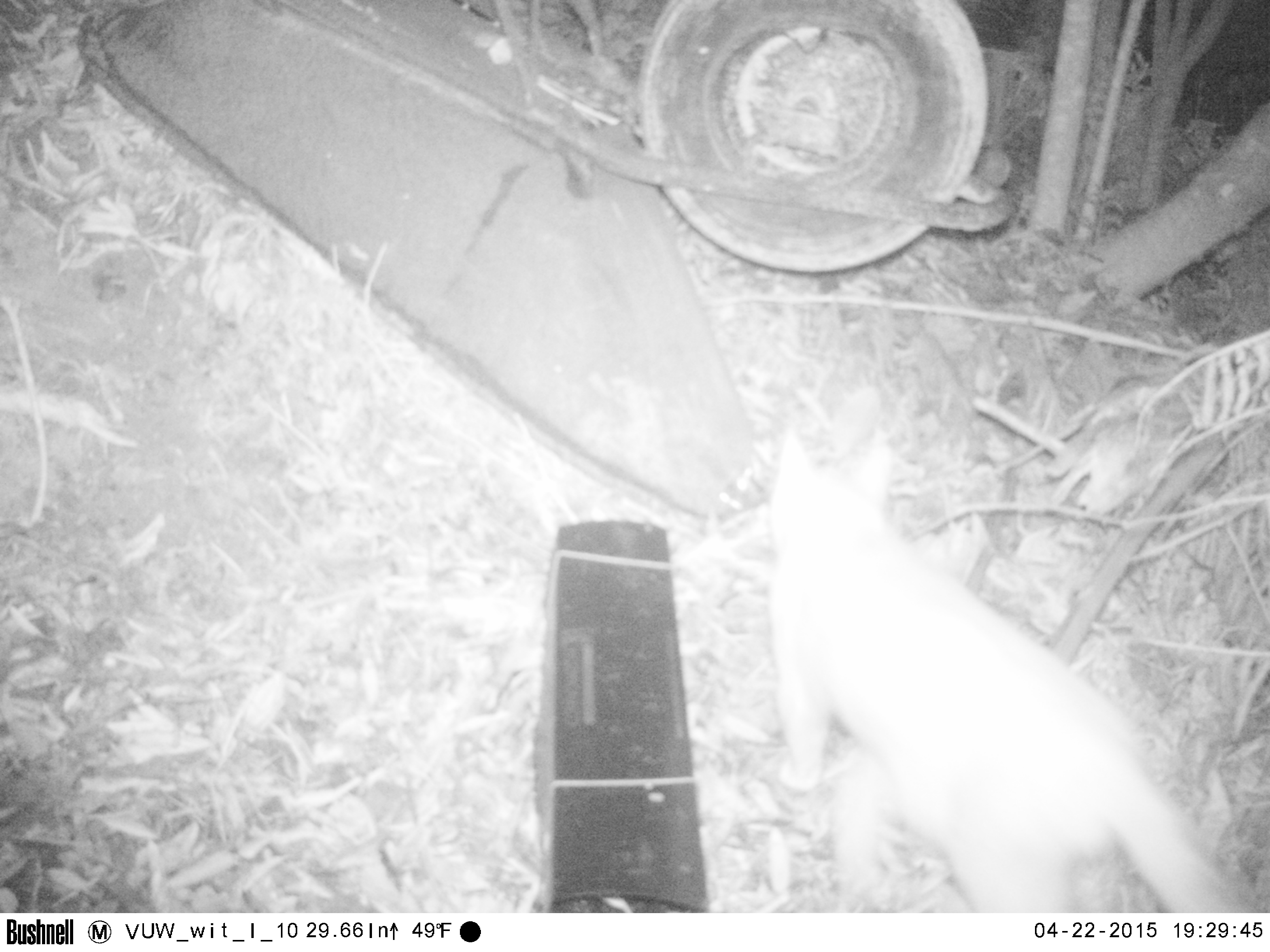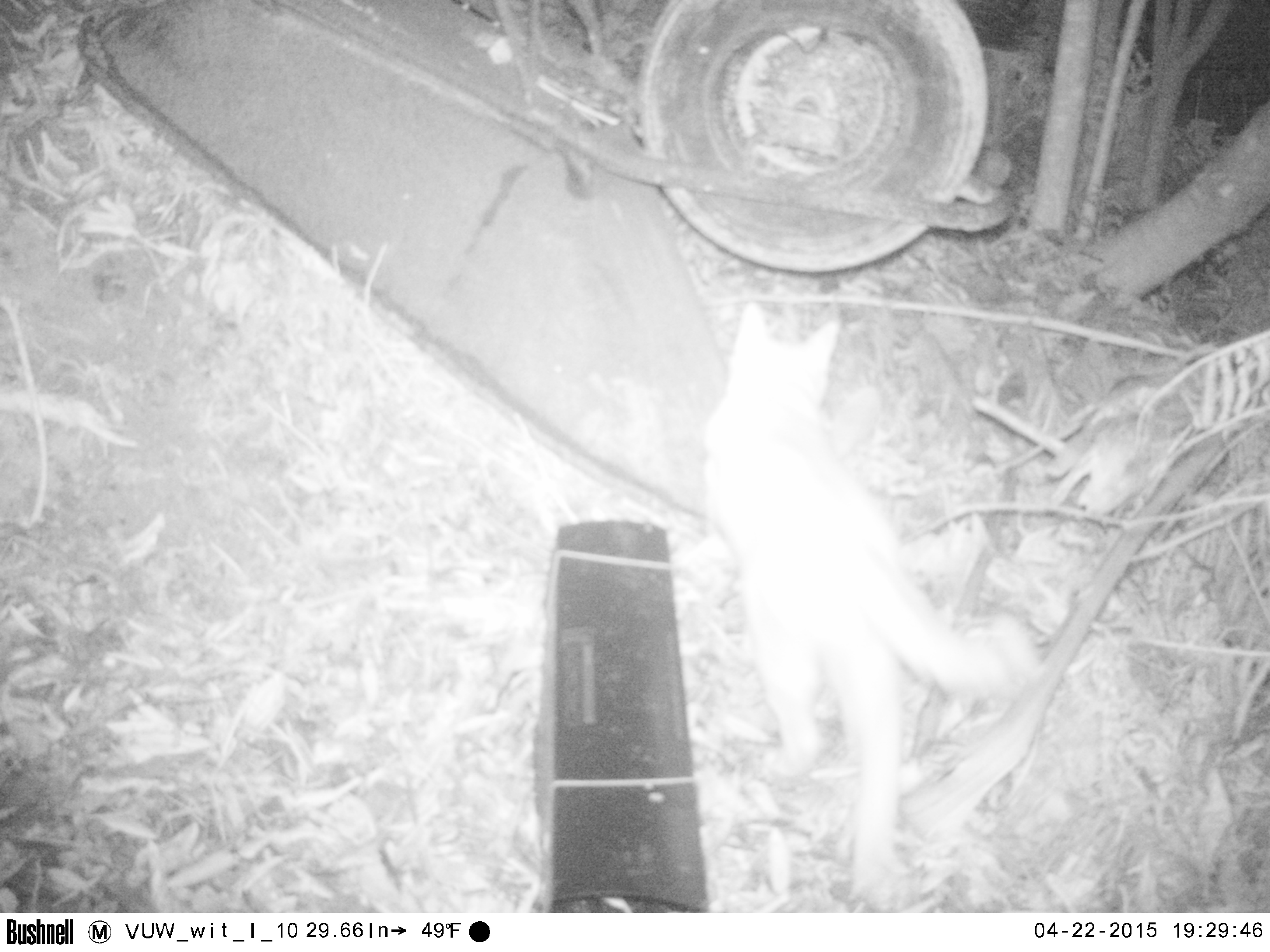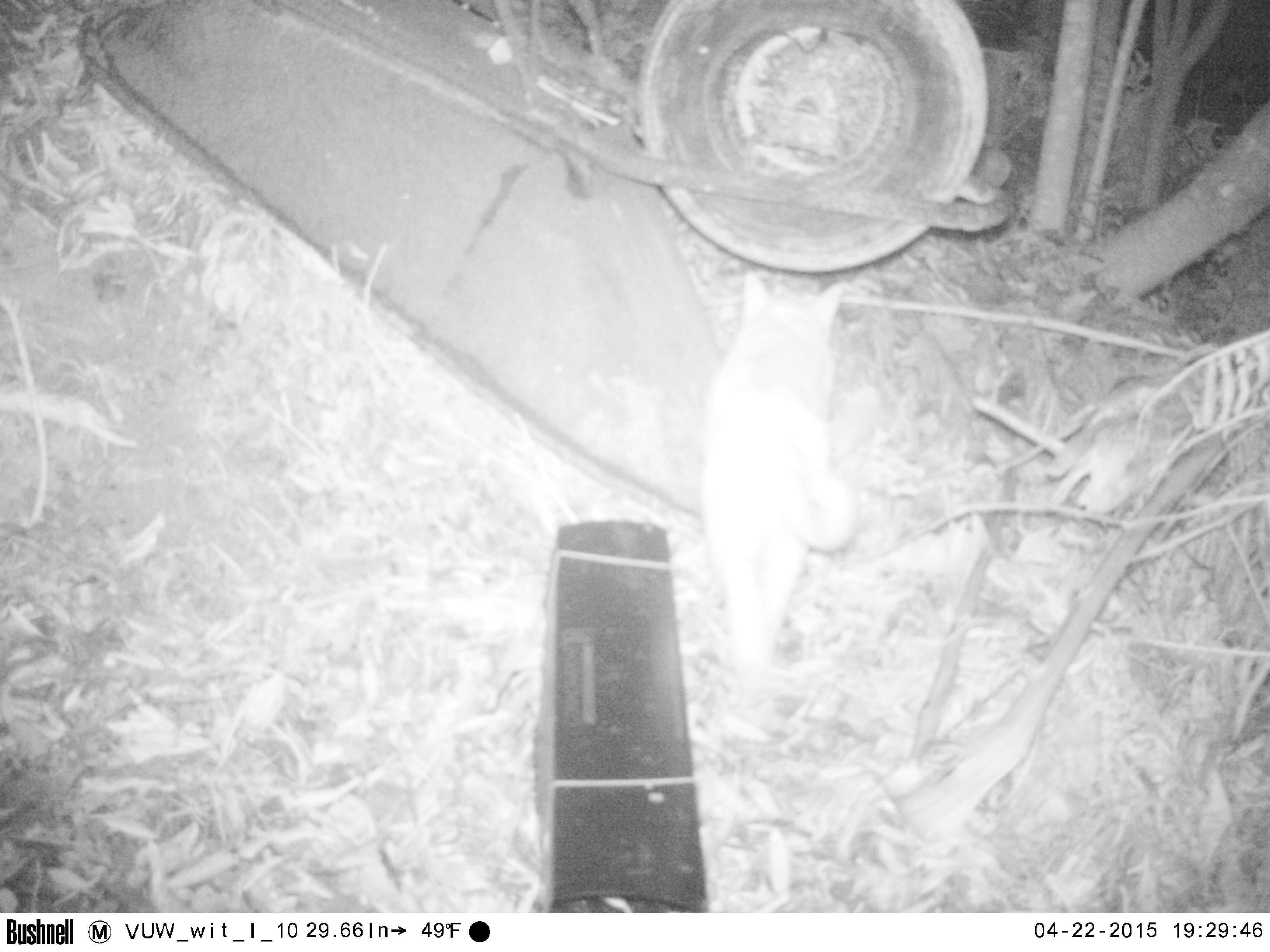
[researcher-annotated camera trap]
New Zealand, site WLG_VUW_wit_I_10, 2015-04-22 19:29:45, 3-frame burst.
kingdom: Animalia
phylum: Chordata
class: Mammalia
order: Carnivora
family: Felidae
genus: Felis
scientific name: Felis catus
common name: domestic cat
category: cat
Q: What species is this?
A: Cat (domestic cat) (Felis catus).